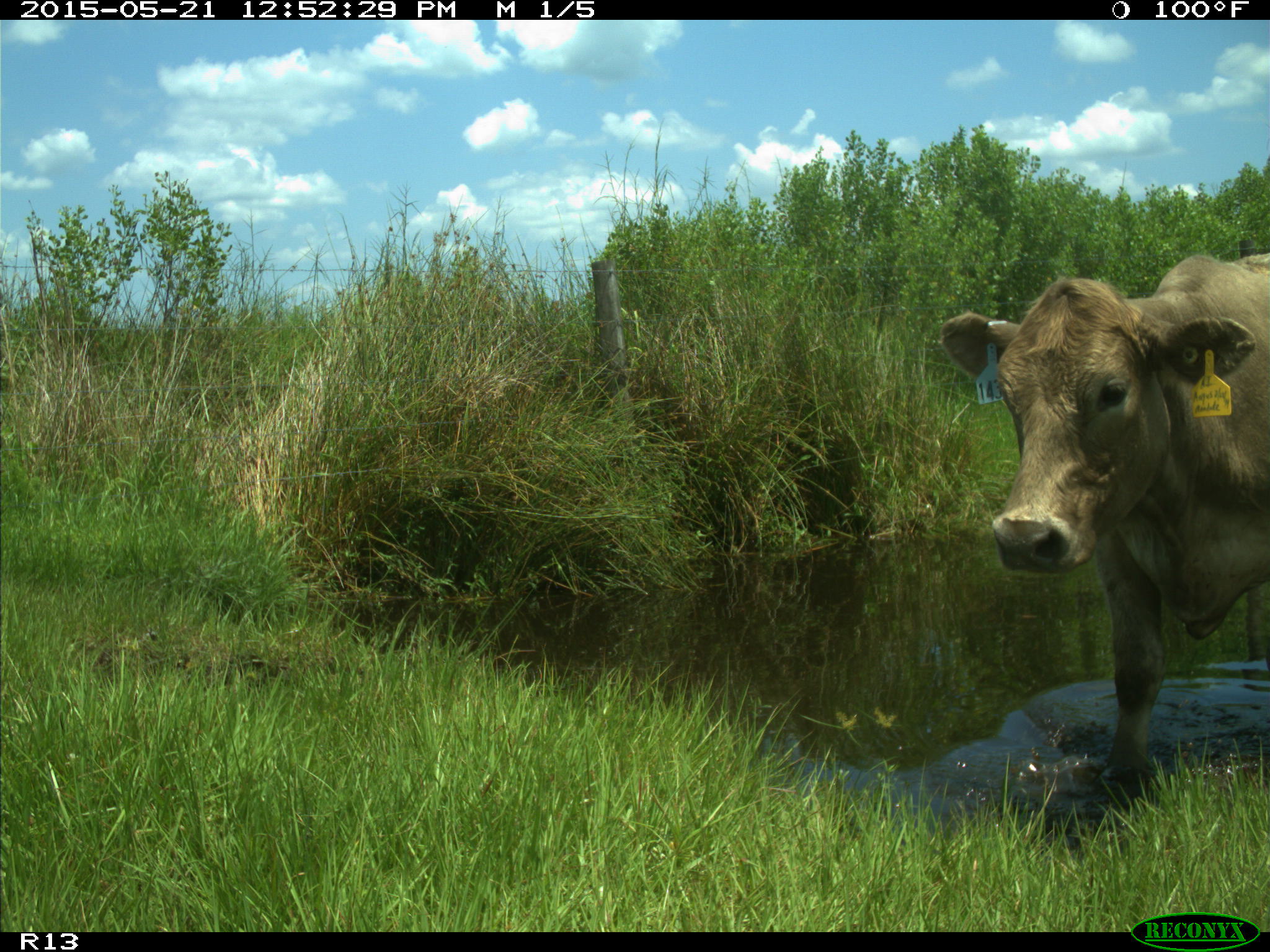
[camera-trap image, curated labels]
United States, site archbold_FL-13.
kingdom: Animalia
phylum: Chordata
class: Mammalia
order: Artiodactyla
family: Bovidae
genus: Bos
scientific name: Bos taurus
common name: domestic cow